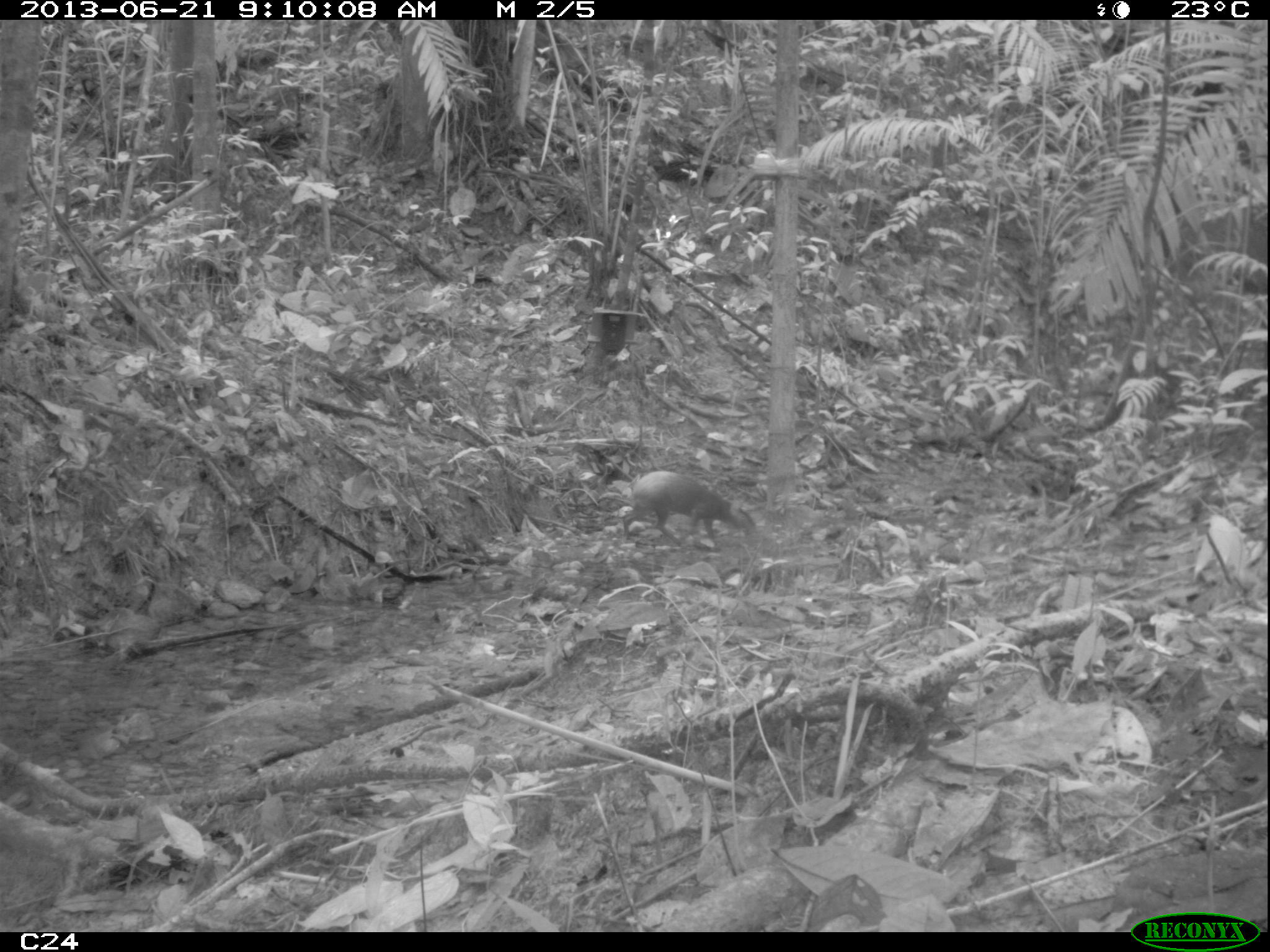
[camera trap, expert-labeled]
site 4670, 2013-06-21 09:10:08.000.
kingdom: Animalia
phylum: Chordata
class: Mammalia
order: Rodentia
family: Dasyproctidae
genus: Dasyprocta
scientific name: Dasyprocta leporina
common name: red-rumped agouti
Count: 1.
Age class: adult.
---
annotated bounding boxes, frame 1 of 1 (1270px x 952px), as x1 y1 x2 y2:
dasyprocta leporina: 621 470 755 545